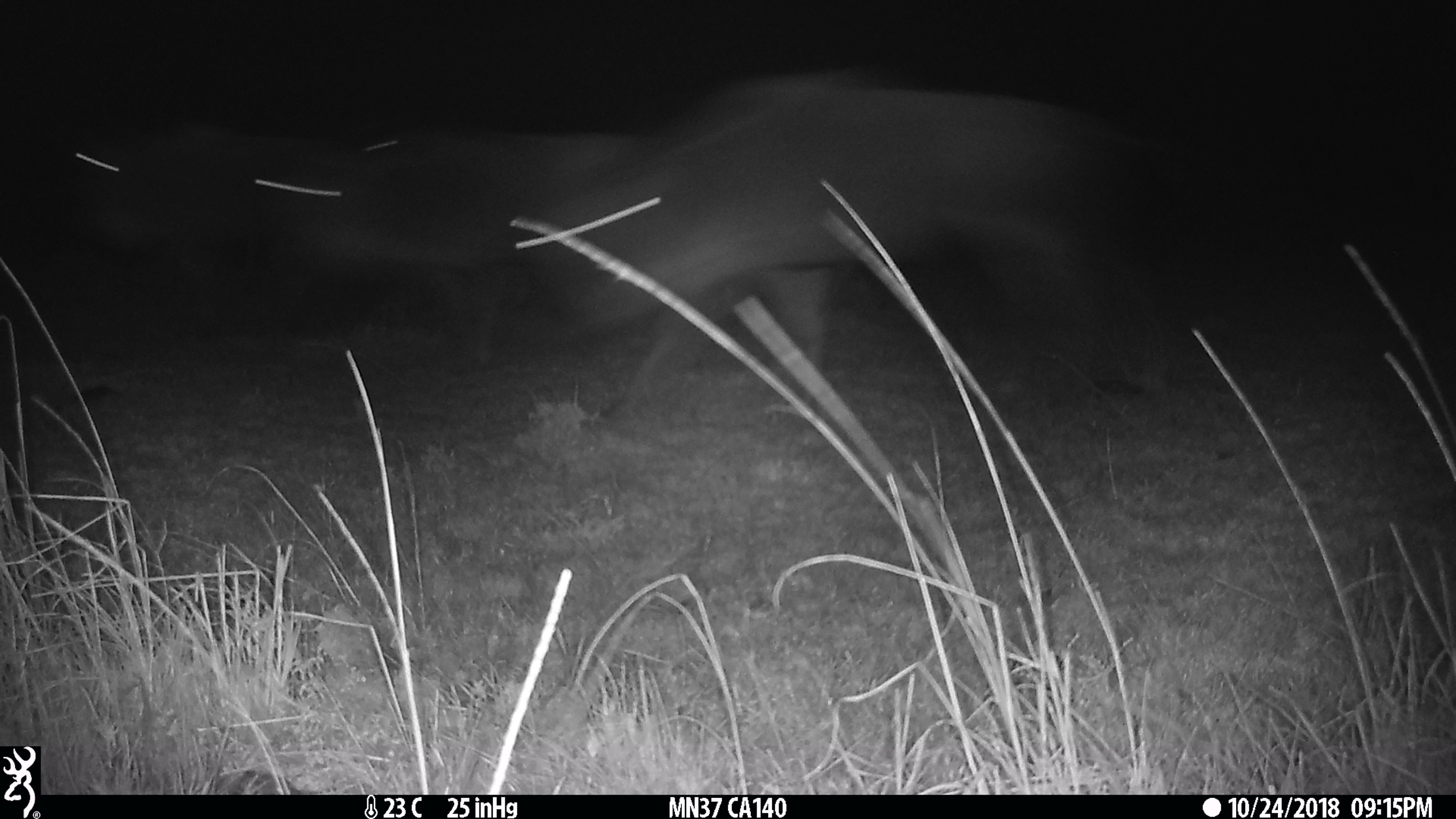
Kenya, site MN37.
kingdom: Animalia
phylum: Chordata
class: Mammalia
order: Artiodactyla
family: Bovidae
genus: Connochaetes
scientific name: Connochaetes taurinus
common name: blue wildebeest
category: wildebeest